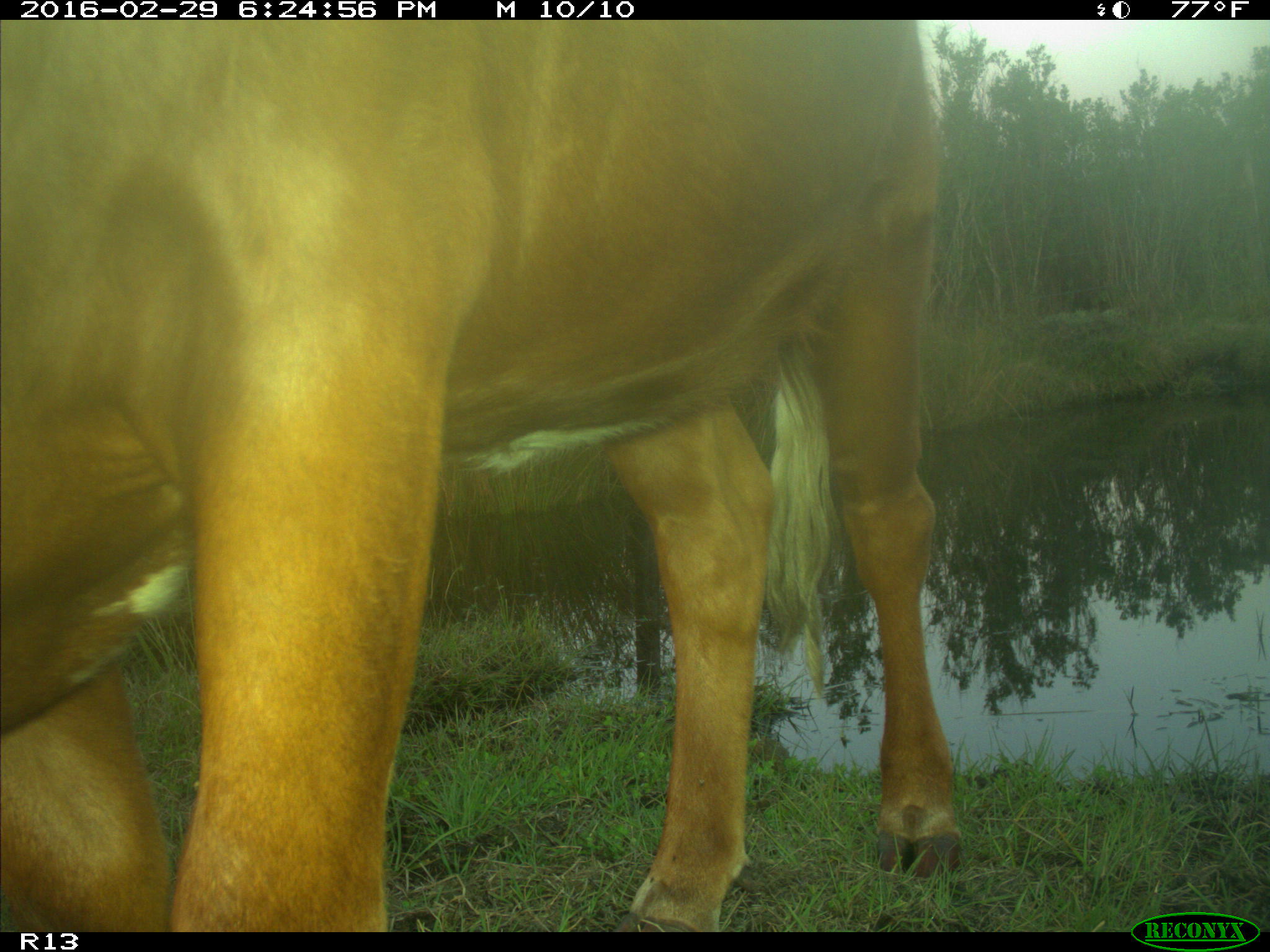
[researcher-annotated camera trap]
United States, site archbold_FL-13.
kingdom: Animalia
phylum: Chordata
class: Mammalia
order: Artiodactyla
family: Bovidae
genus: Bos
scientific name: Bos taurus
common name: domestic cow